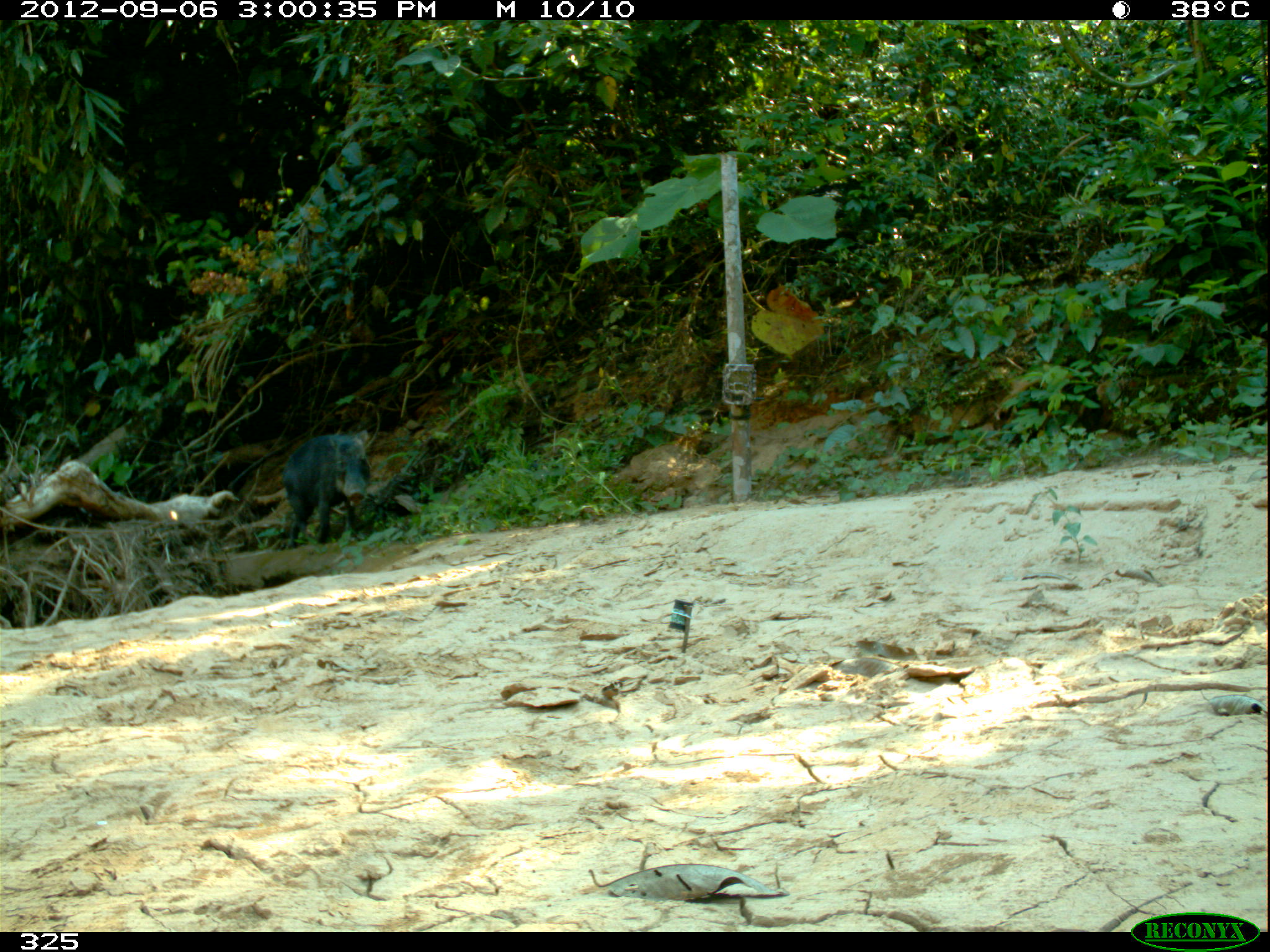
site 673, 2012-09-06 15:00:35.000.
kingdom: Animalia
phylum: Chordata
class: Mammalia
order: Artiodactyla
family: Tayassuidae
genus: Tayassu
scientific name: Tayassu pecari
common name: white-lipped peccary